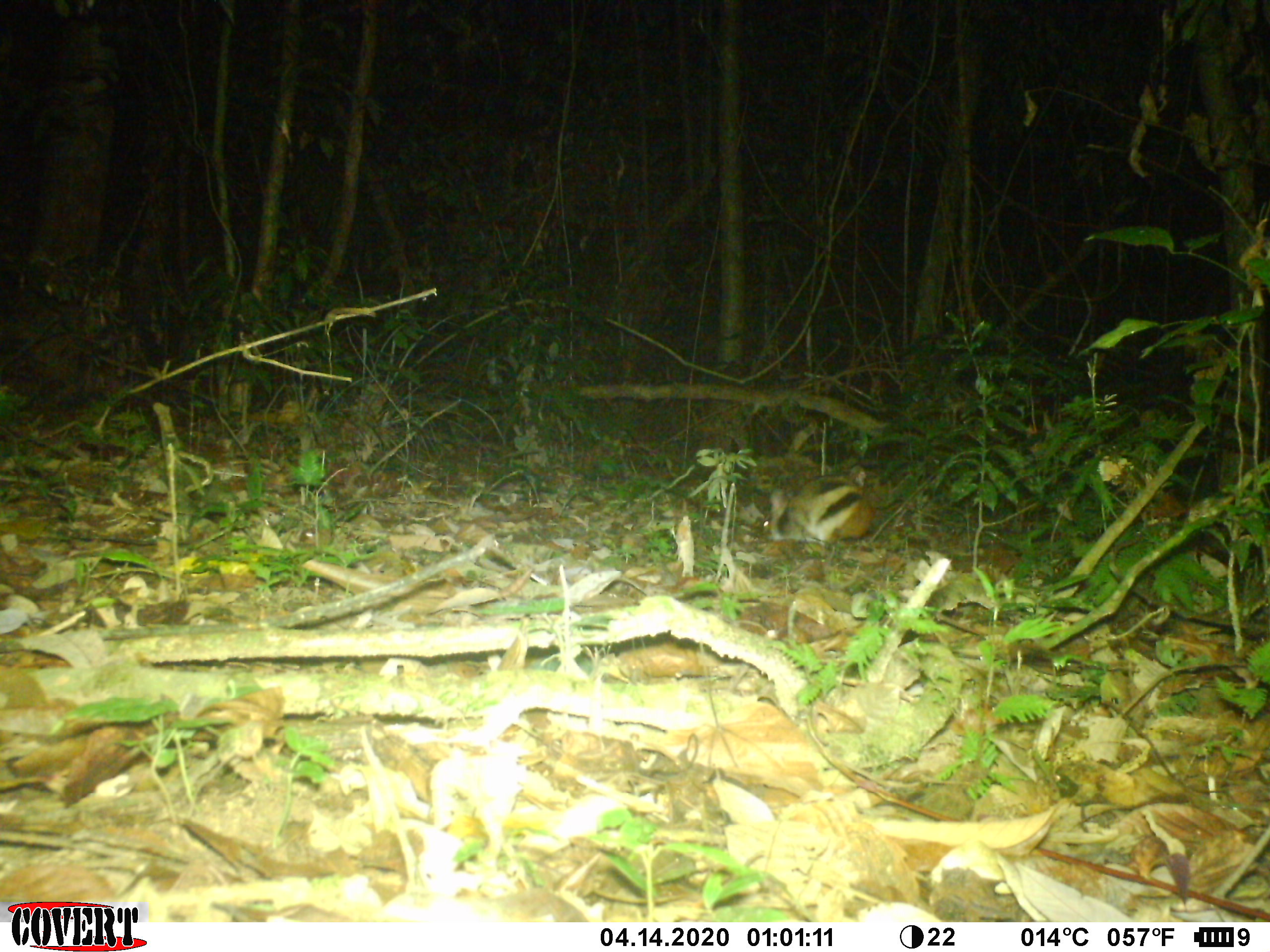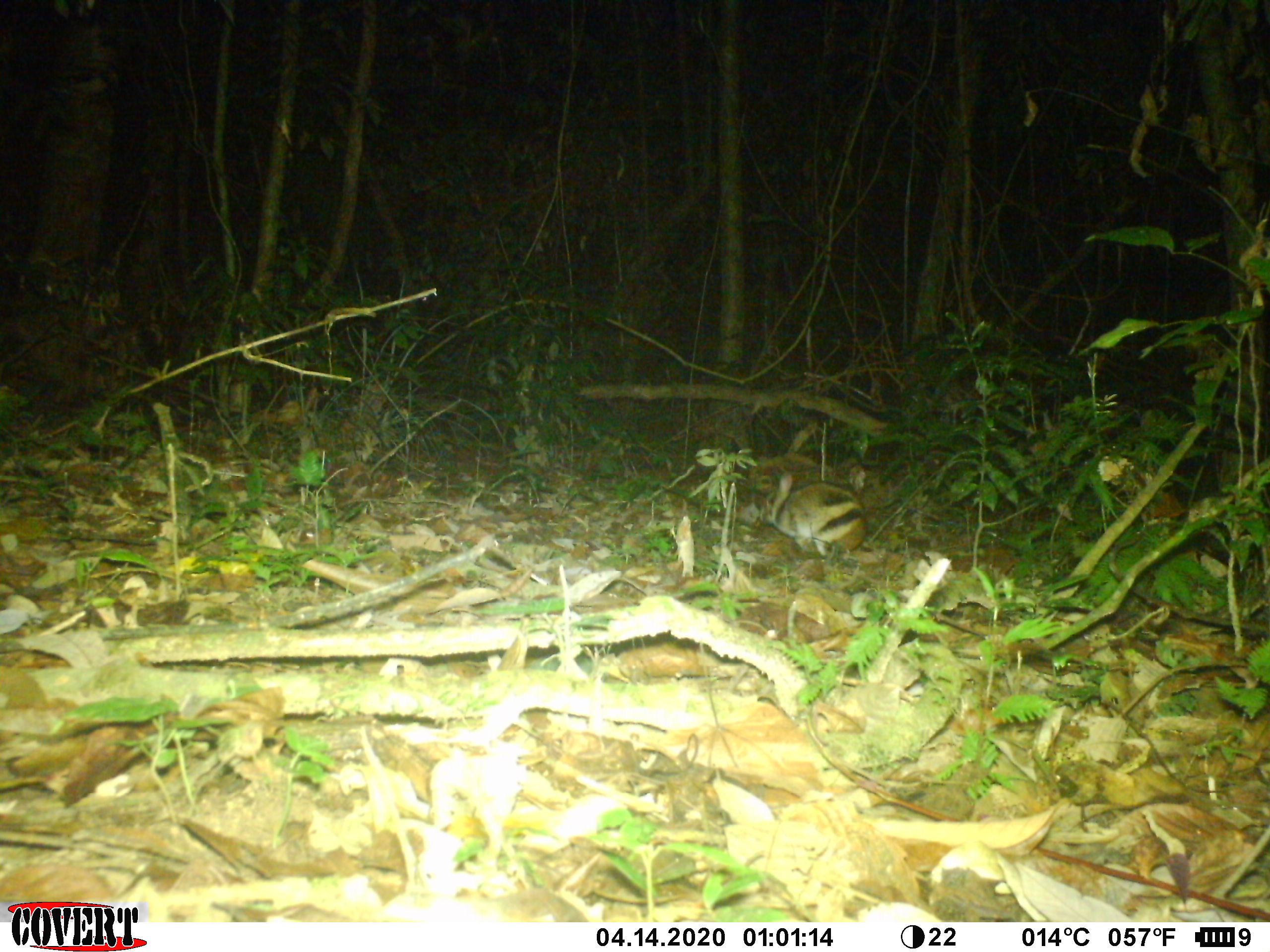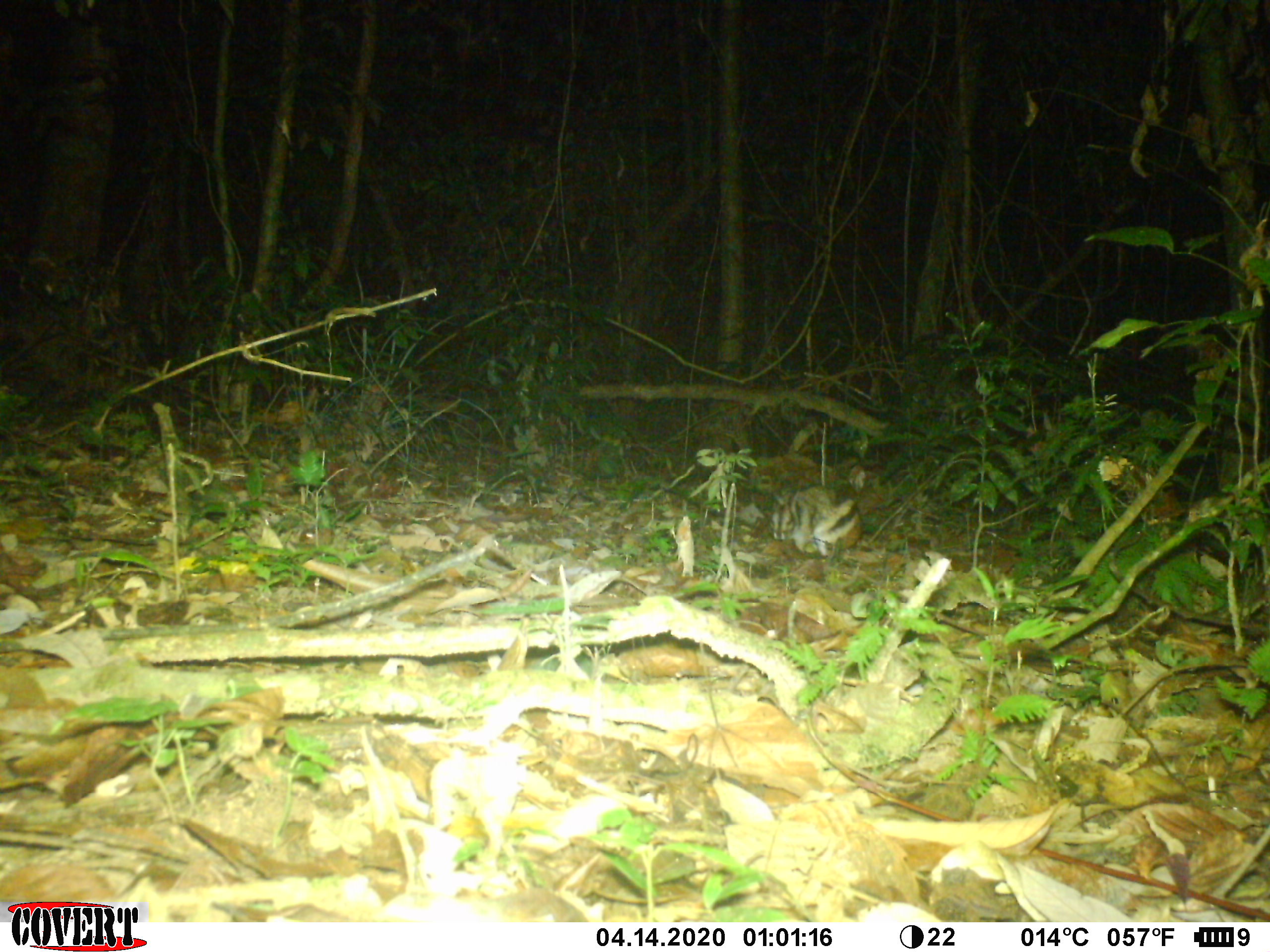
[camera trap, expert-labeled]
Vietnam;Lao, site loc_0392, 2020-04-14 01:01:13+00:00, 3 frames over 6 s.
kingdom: Animalia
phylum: Chordata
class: Mammalia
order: Lagomorpha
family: Leporidae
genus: Nesolagus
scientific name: Nesolagus timminsi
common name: annamite striped rabbit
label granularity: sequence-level